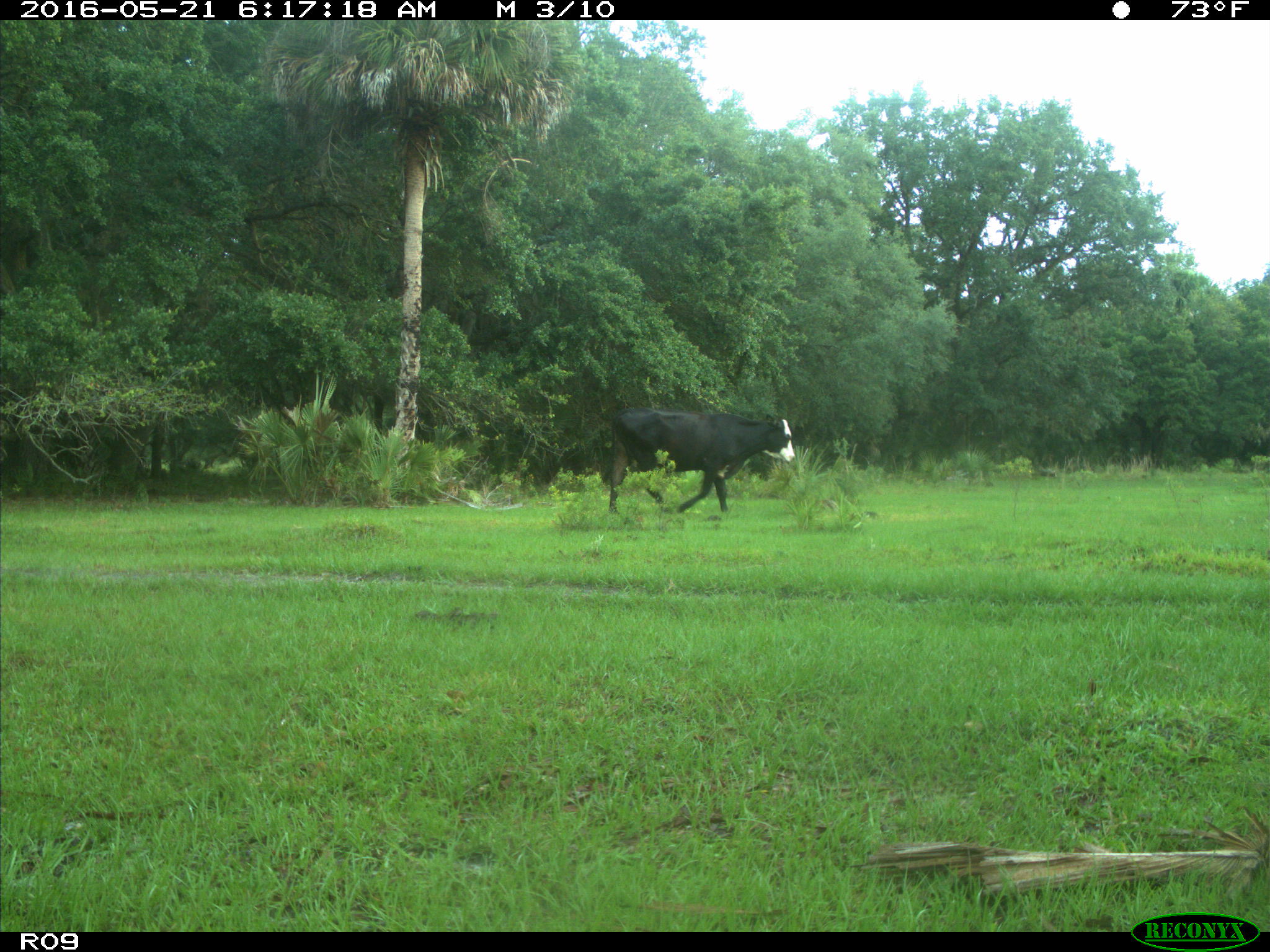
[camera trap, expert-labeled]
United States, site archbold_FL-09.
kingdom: Animalia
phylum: Chordata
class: Mammalia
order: Artiodactyla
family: Bovidae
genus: Bos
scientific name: Bos taurus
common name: domestic cow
Bos taurus (domestic cow).